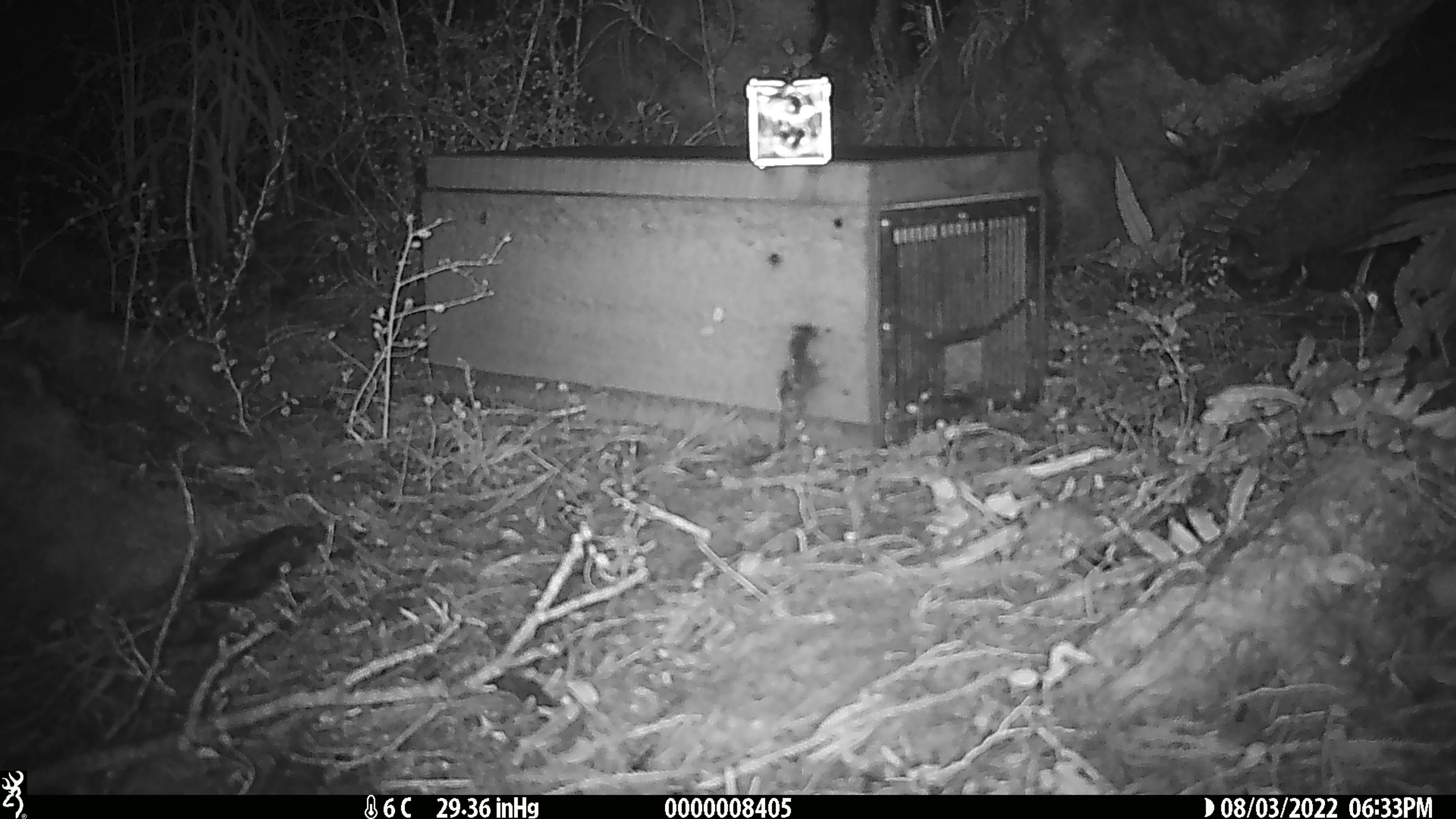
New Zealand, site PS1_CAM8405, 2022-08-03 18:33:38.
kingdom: Animalia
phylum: Chordata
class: Mammalia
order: Rodentia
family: Muridae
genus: Mus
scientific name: Mus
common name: mouse